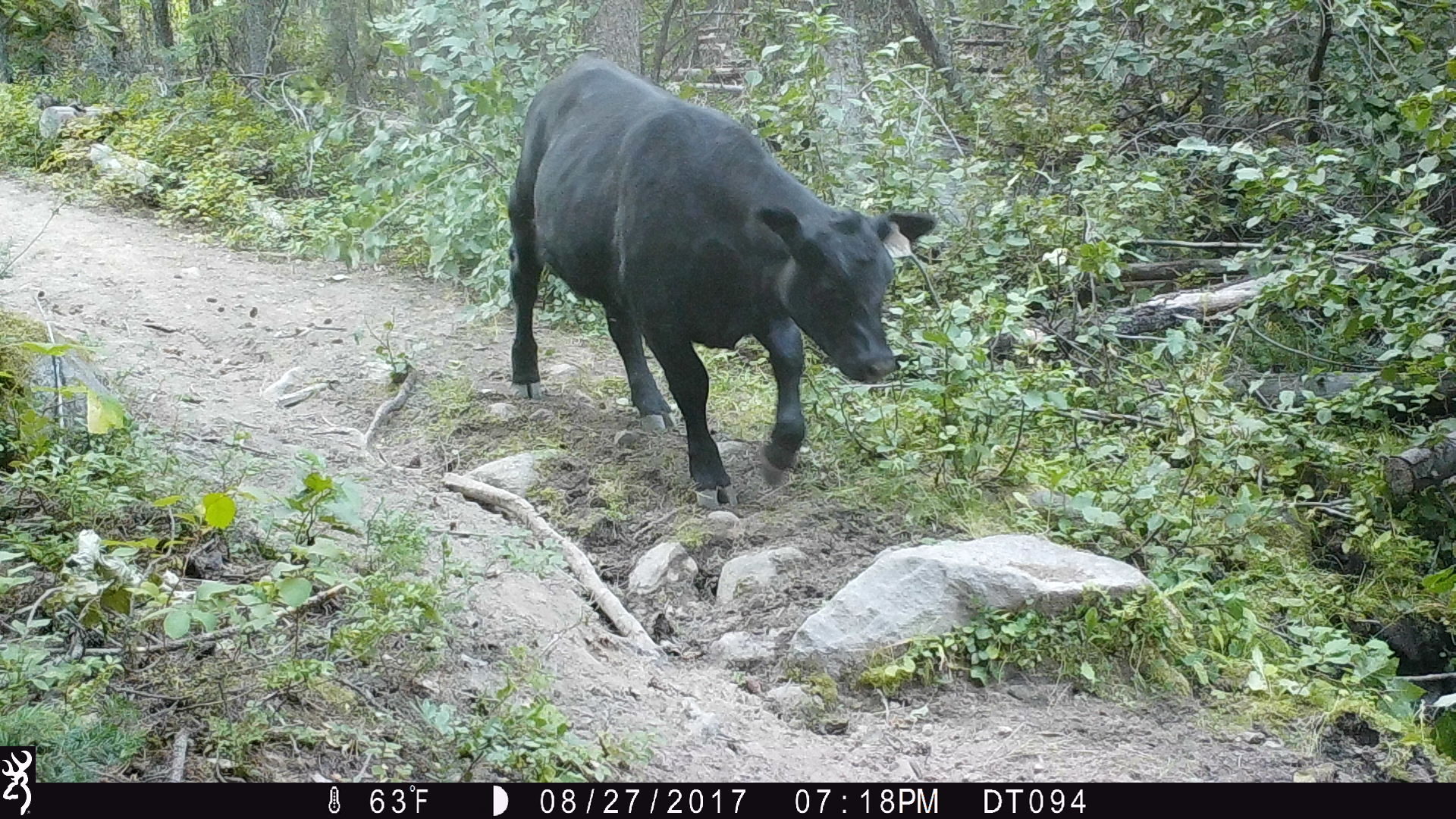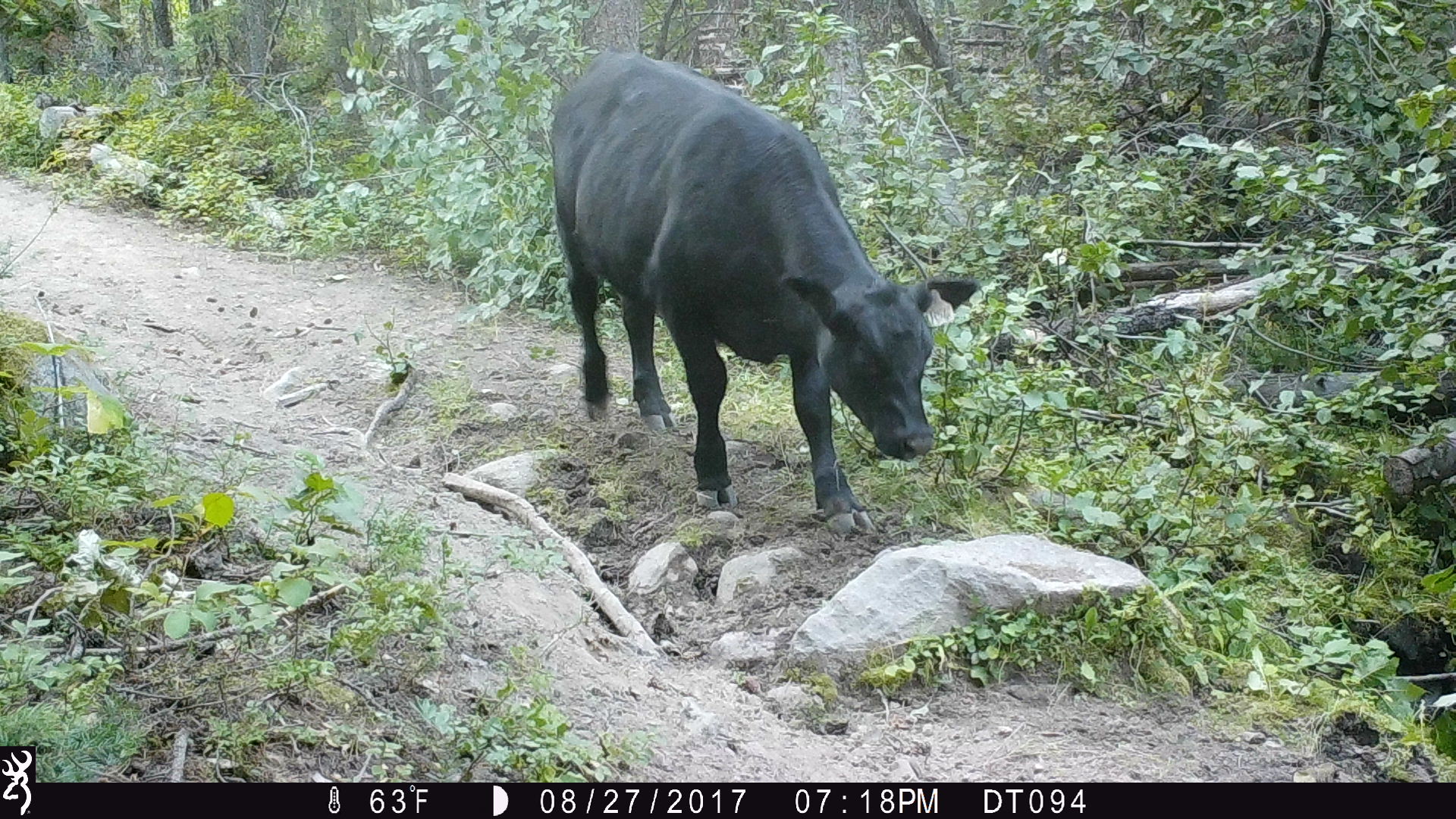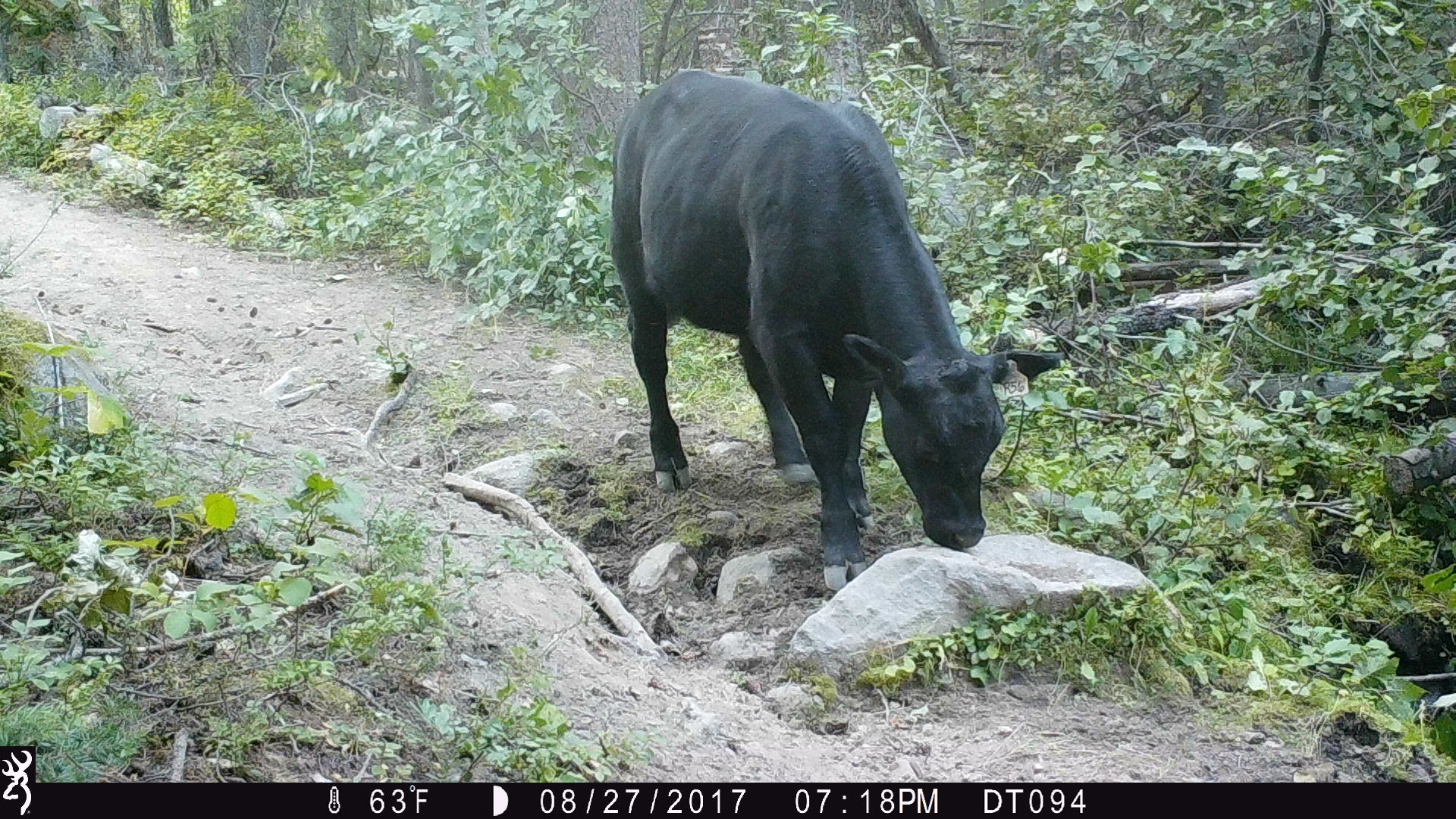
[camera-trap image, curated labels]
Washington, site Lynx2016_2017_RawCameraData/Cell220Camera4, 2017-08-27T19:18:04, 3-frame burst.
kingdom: Animalia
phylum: Chordata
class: Mammalia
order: Artiodactyla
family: Bovidae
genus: Bos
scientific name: Bos taurus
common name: domestic cattle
Domestic cattle (Bos taurus). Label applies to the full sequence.